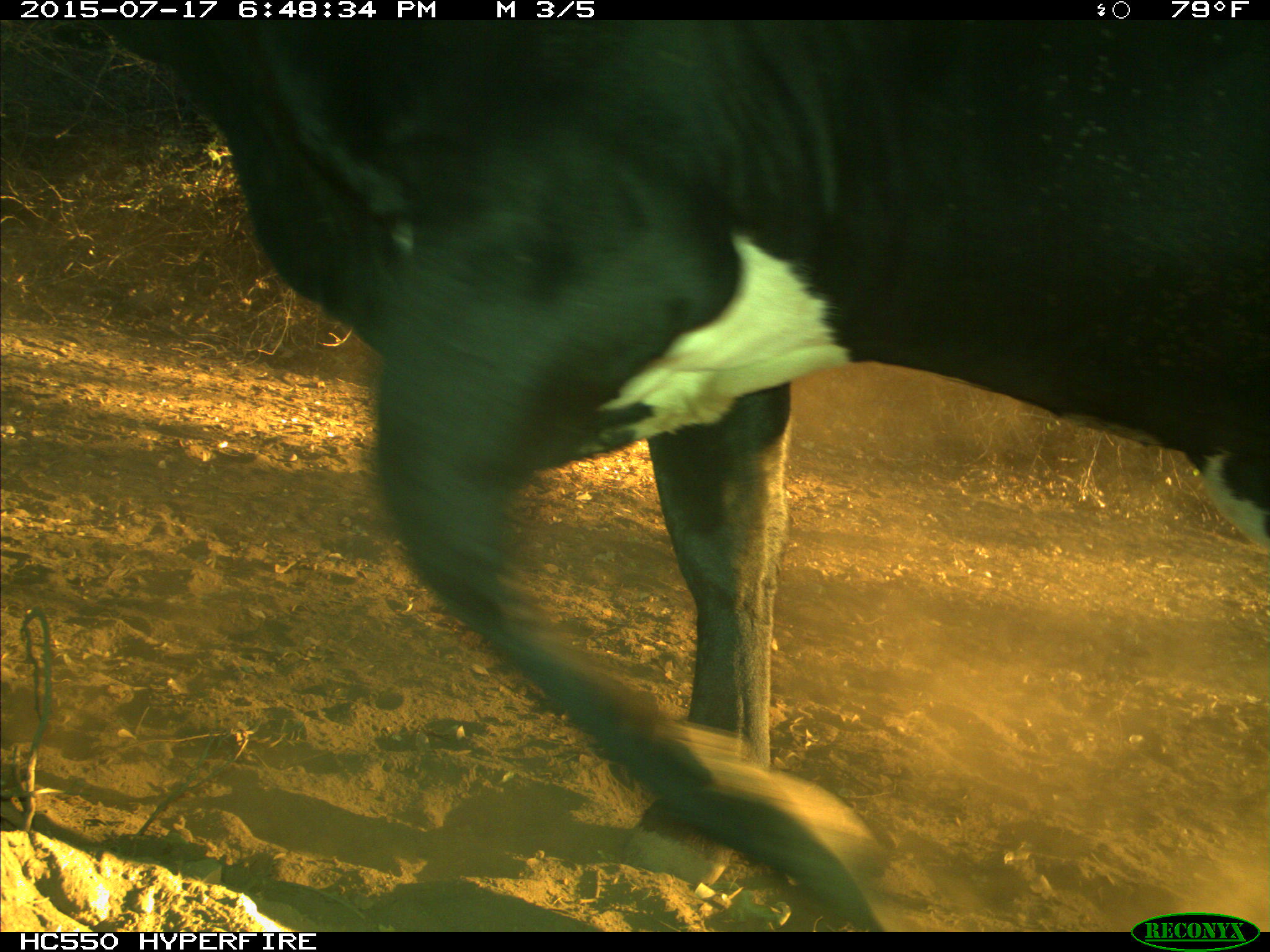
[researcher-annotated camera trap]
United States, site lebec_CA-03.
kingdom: Animalia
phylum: Chordata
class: Mammalia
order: Artiodactyla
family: Bovidae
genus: Bos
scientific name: Bos taurus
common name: domestic cow